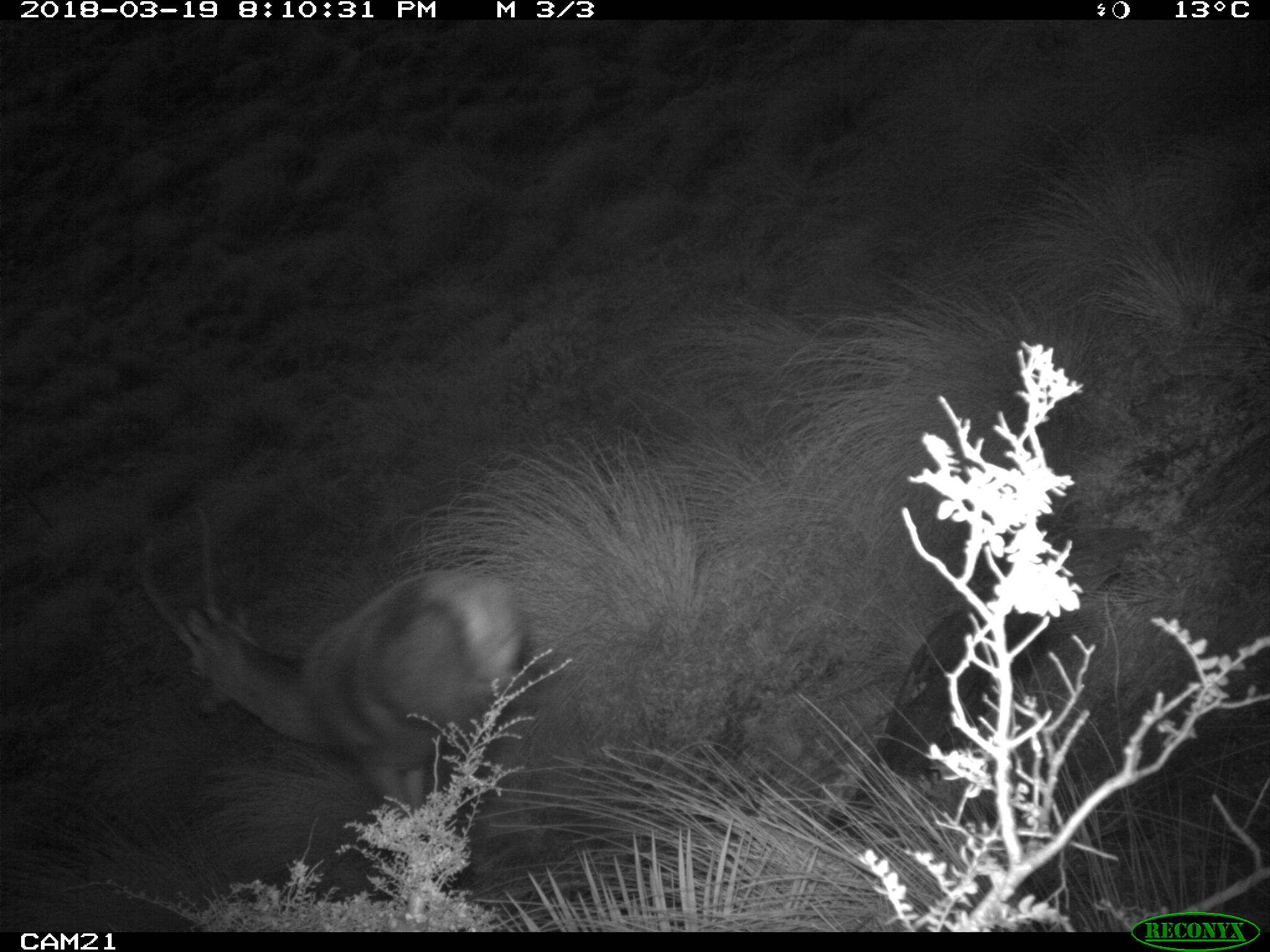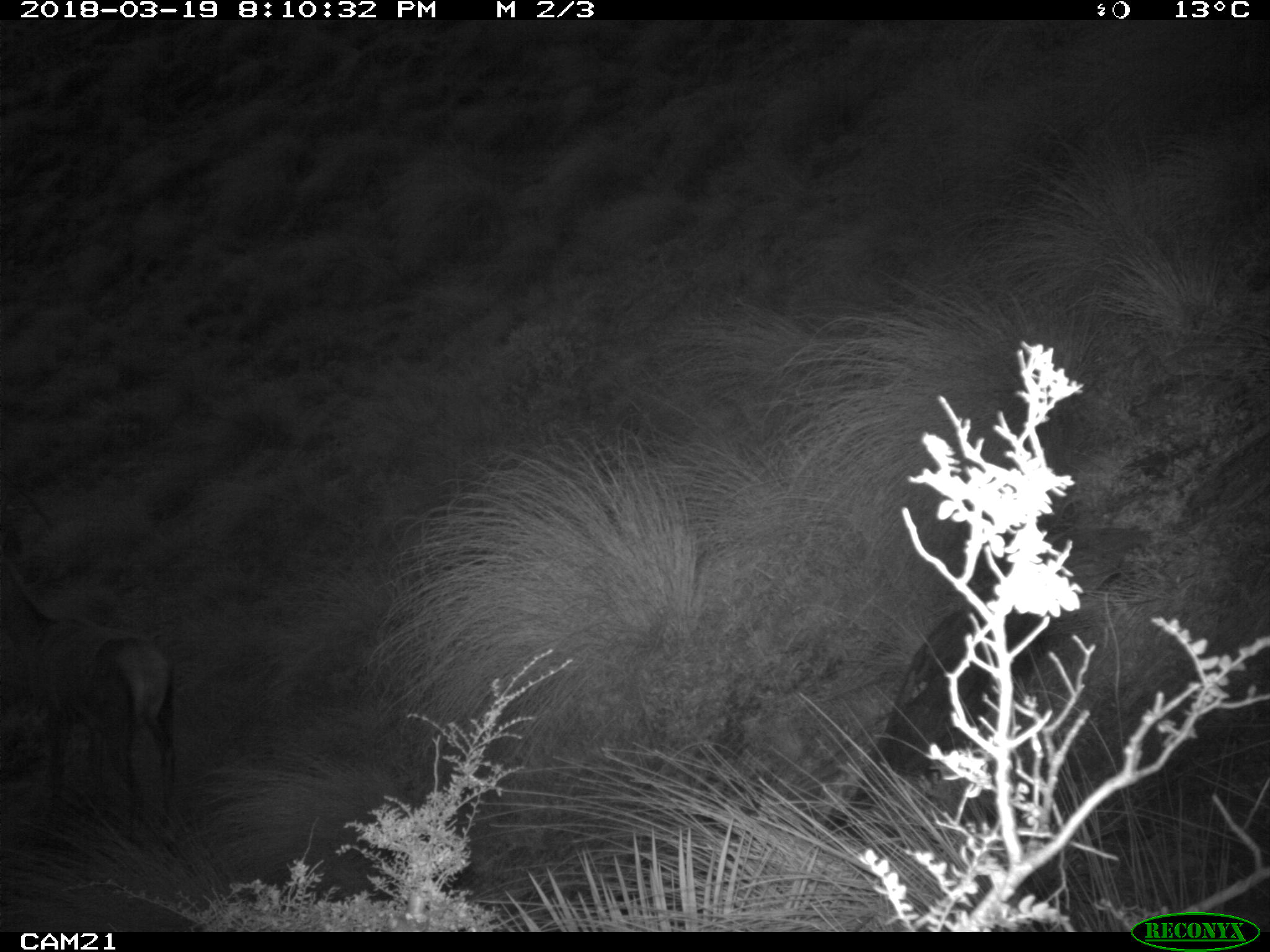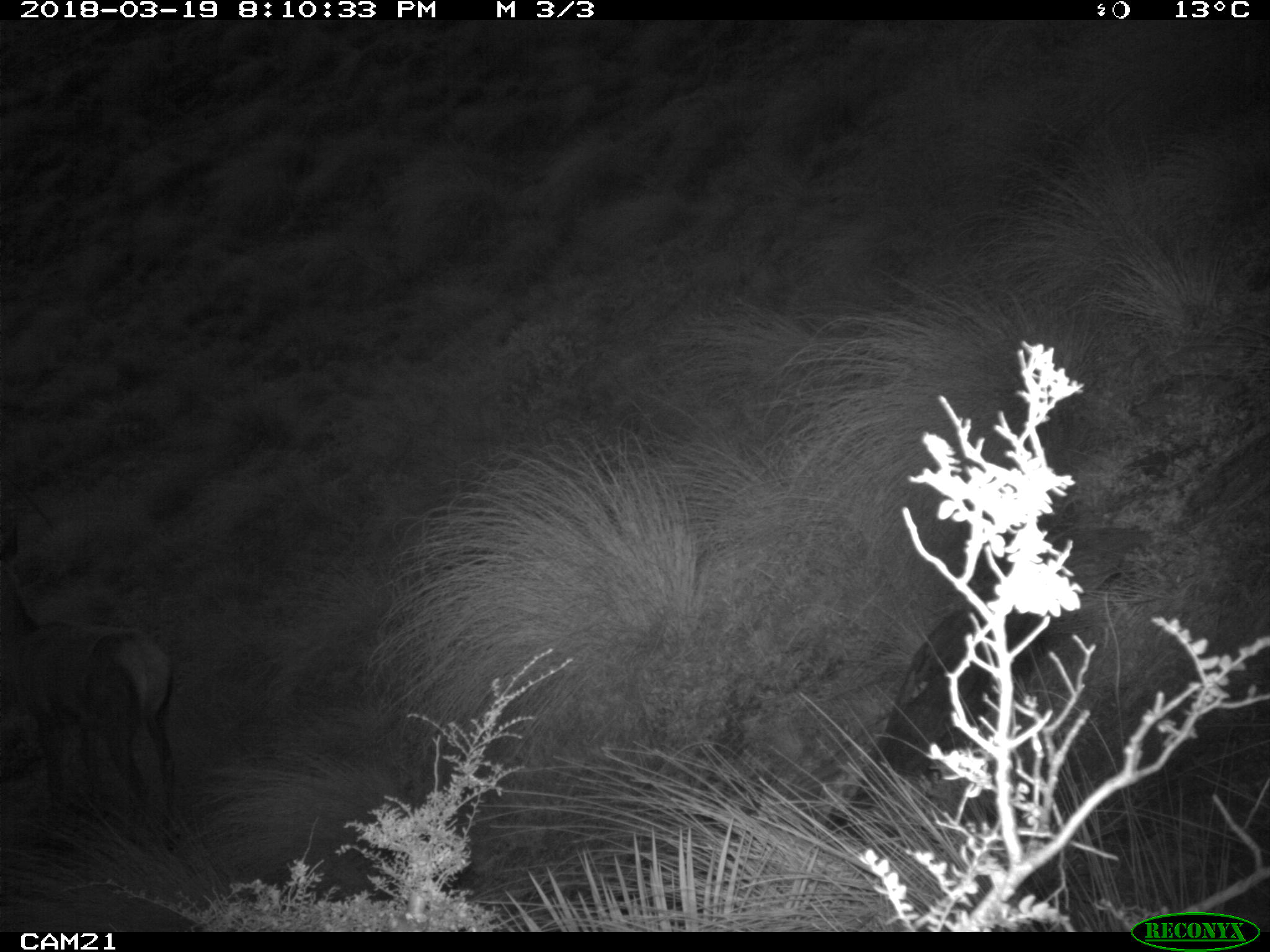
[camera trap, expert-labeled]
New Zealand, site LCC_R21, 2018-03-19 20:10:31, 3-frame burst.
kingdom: Animalia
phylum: Chordata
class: Mammalia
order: Artiodactyla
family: Cervidae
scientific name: Cervidae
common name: deer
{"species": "deer (Cervidae)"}